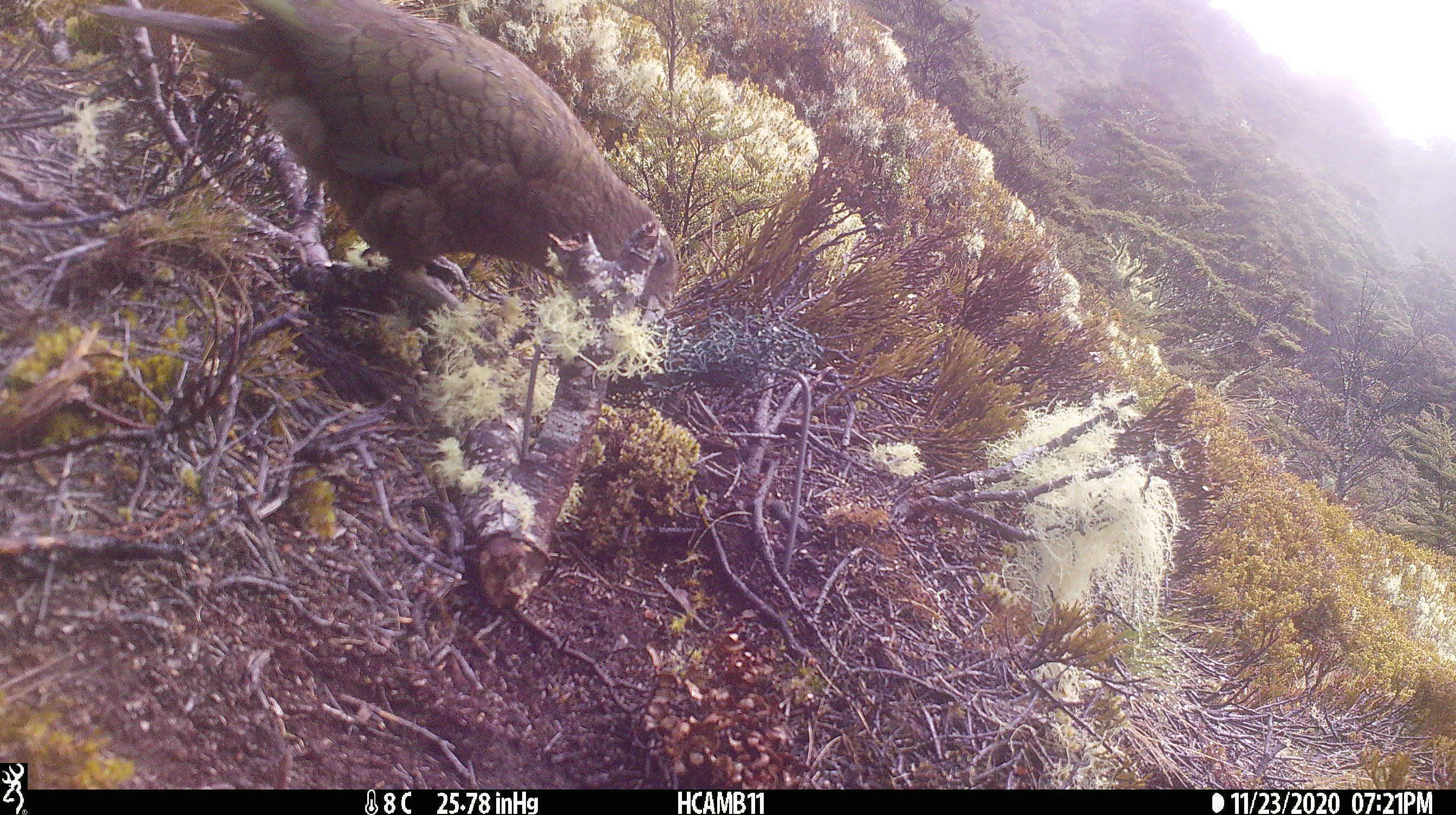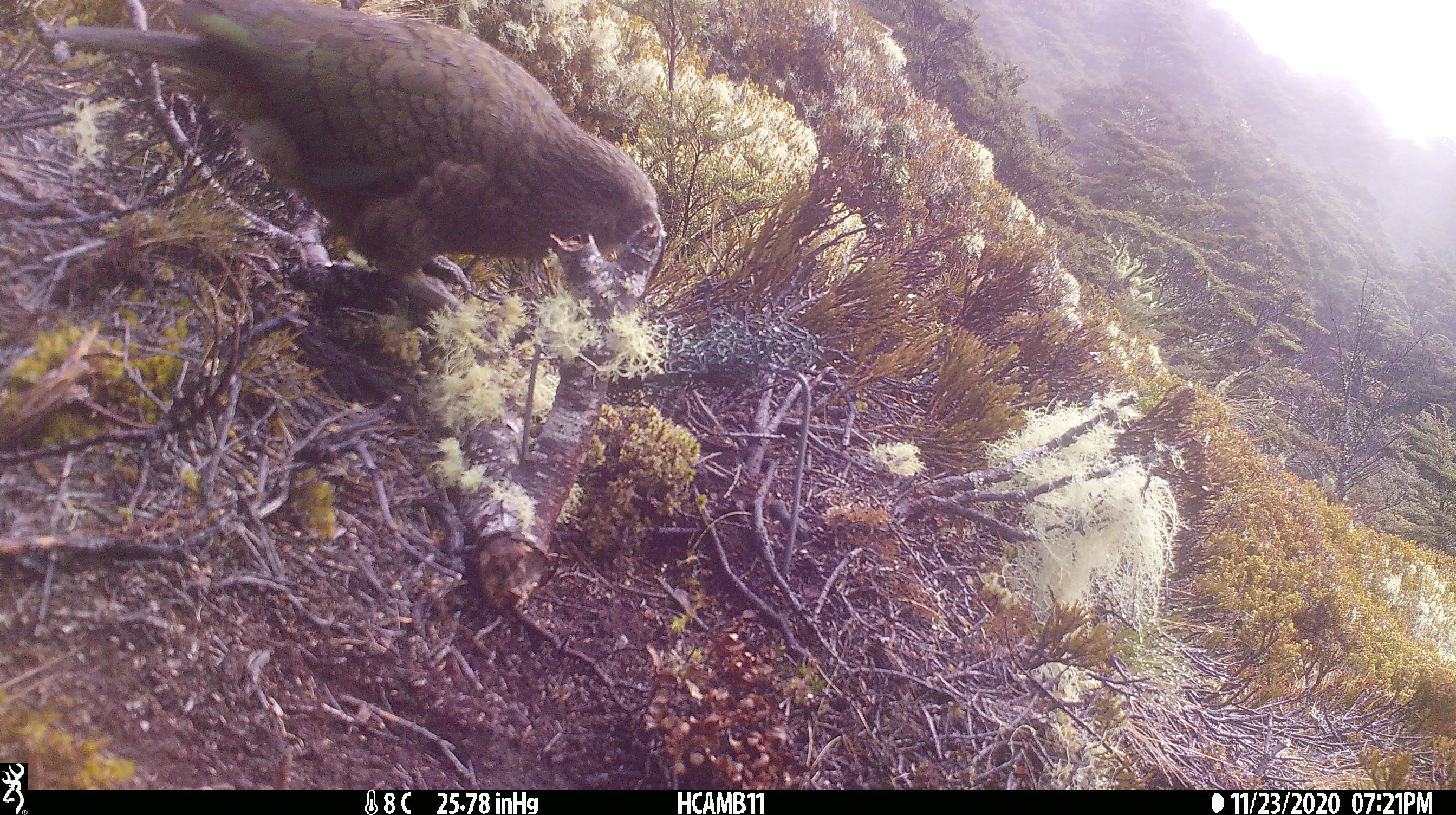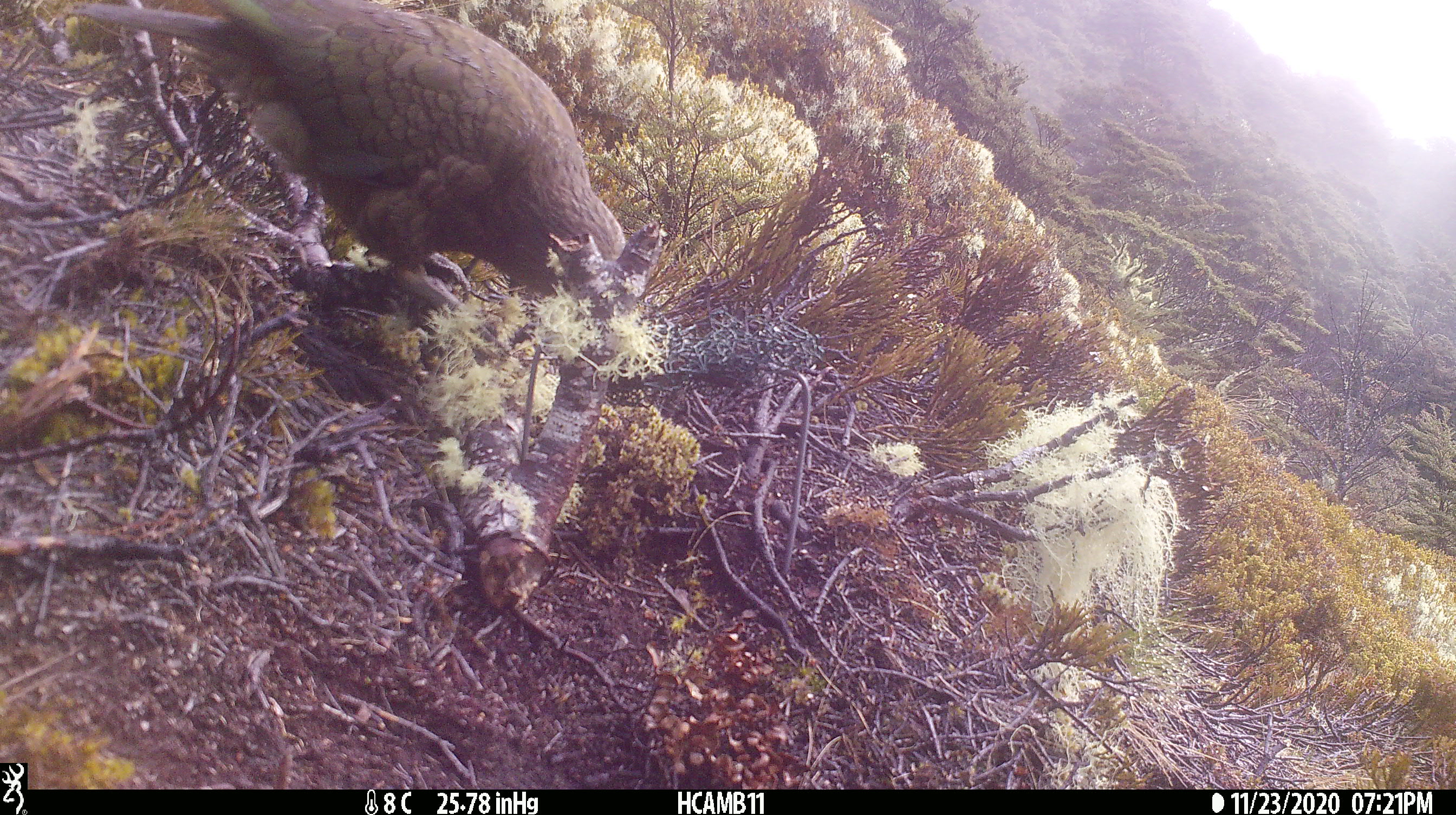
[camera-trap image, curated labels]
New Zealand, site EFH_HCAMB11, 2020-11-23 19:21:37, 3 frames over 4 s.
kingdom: Animalia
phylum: Chordata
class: Aves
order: Psittaciformes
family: Strigopidae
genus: Nestor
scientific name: Nestor notabilis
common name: kea